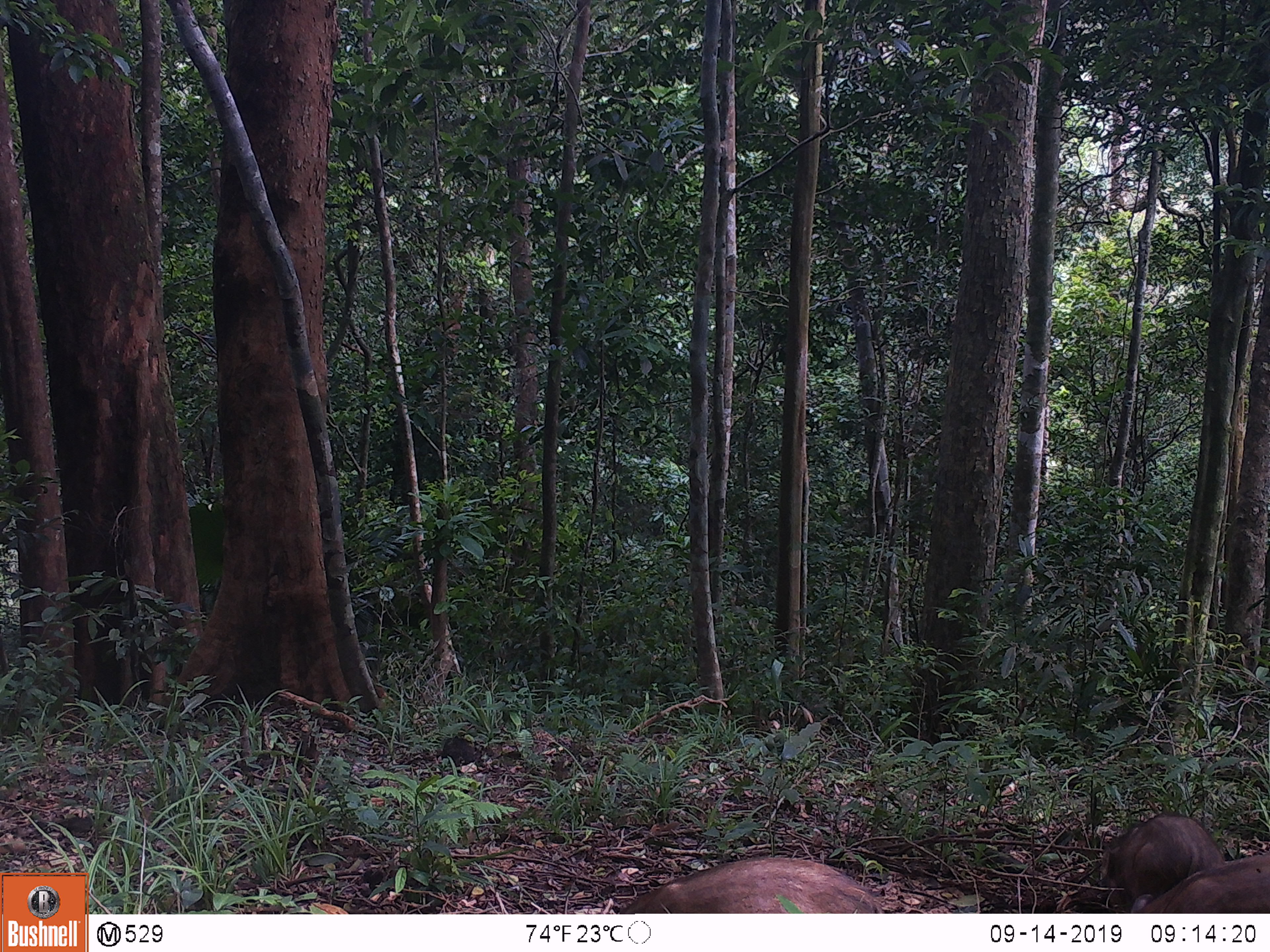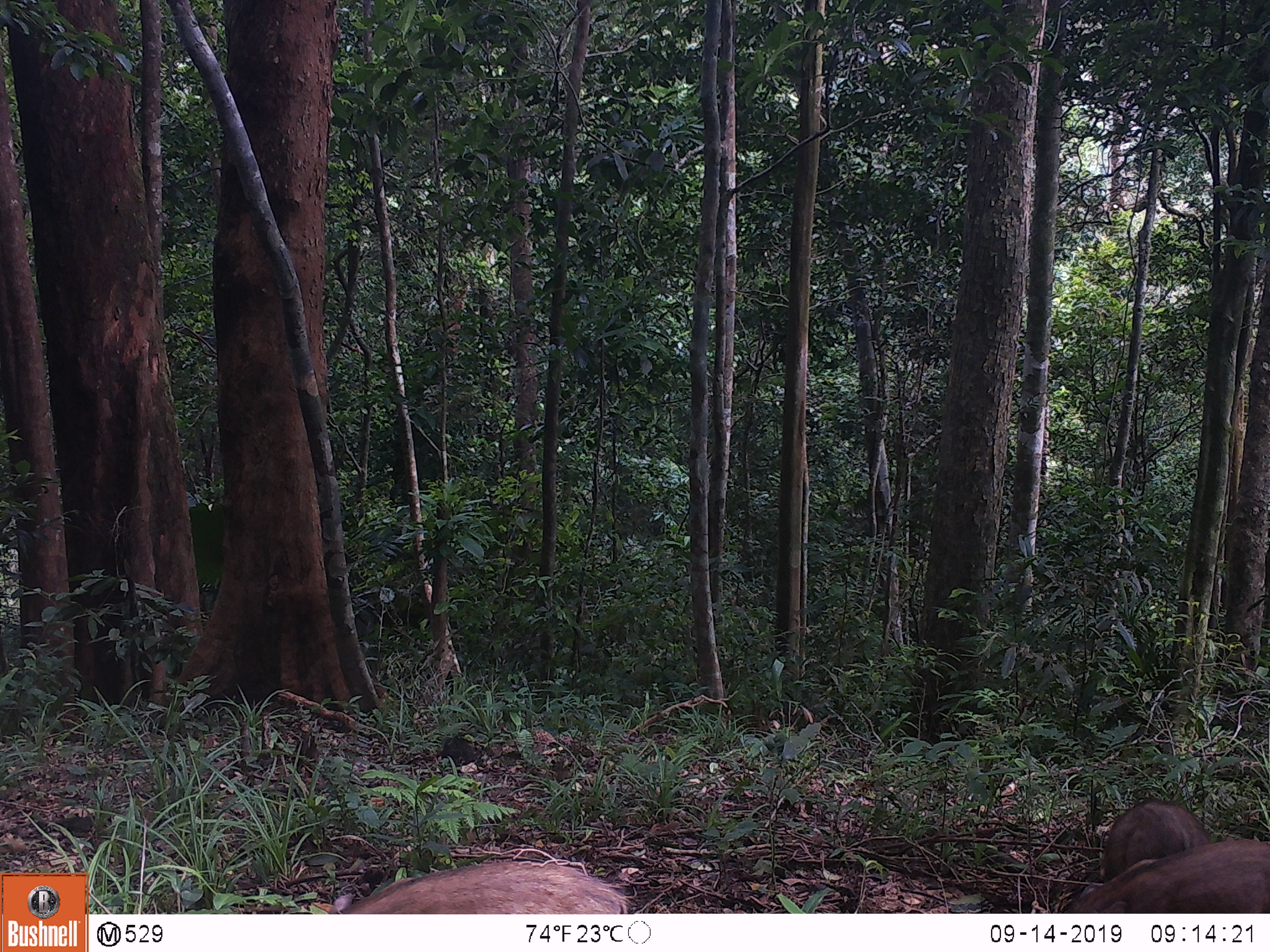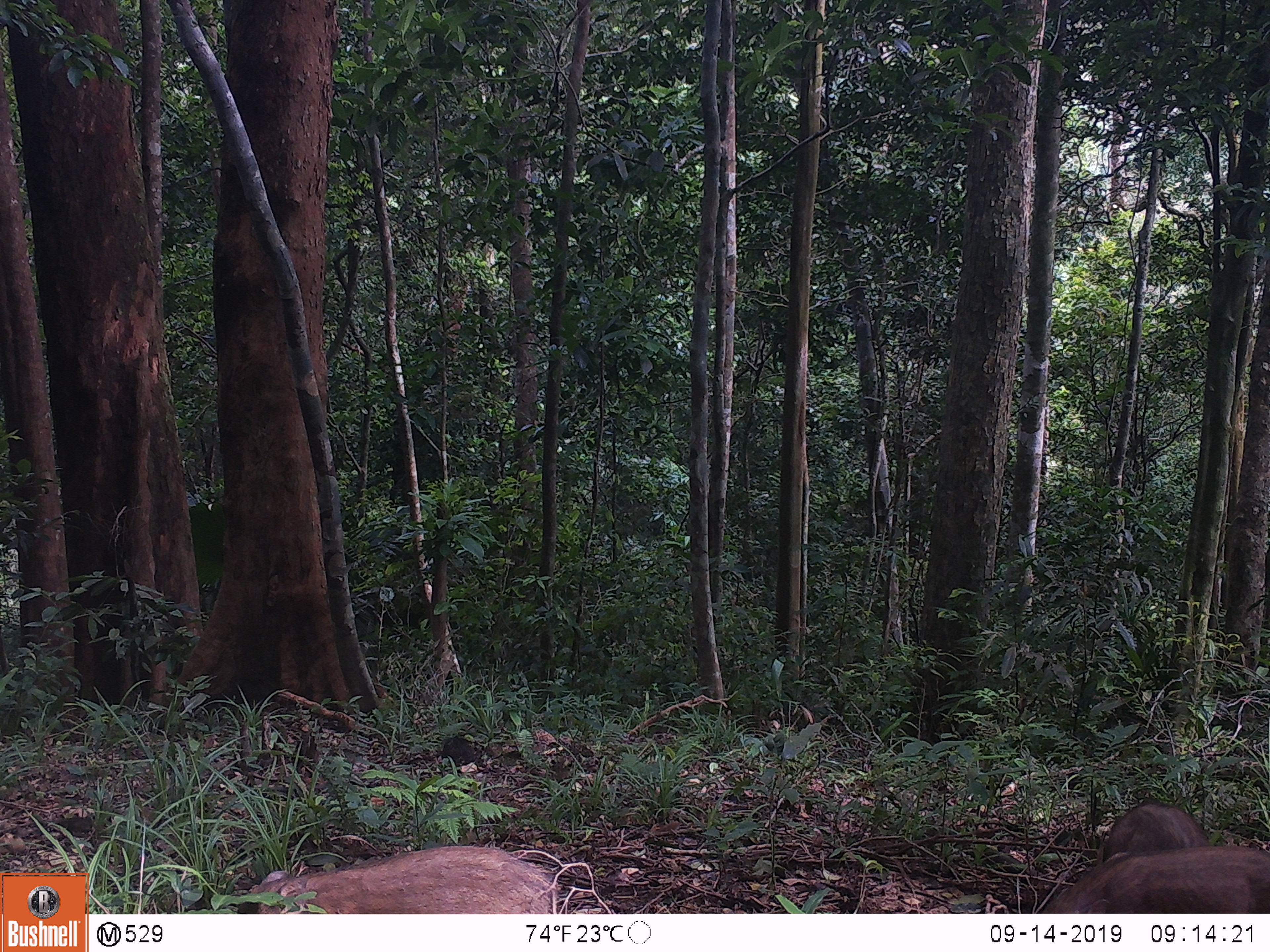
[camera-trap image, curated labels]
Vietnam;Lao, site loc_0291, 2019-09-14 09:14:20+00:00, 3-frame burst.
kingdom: Animalia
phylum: Chordata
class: Mammalia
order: Artiodactyla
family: Suidae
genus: Sus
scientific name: Sus scrofa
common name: eurasian wild pig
Eurasian wild pig (Sus scrofa). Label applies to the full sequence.